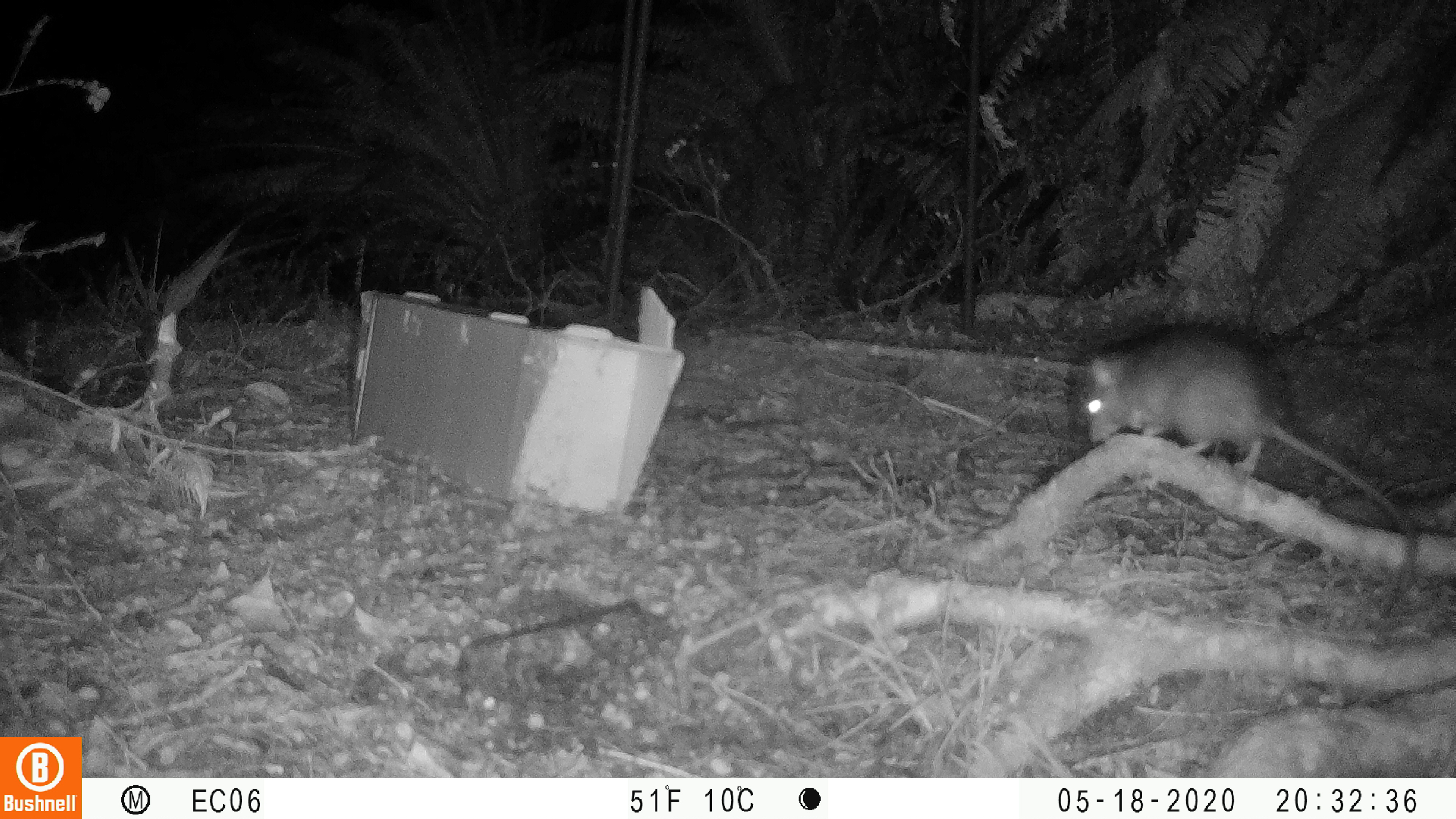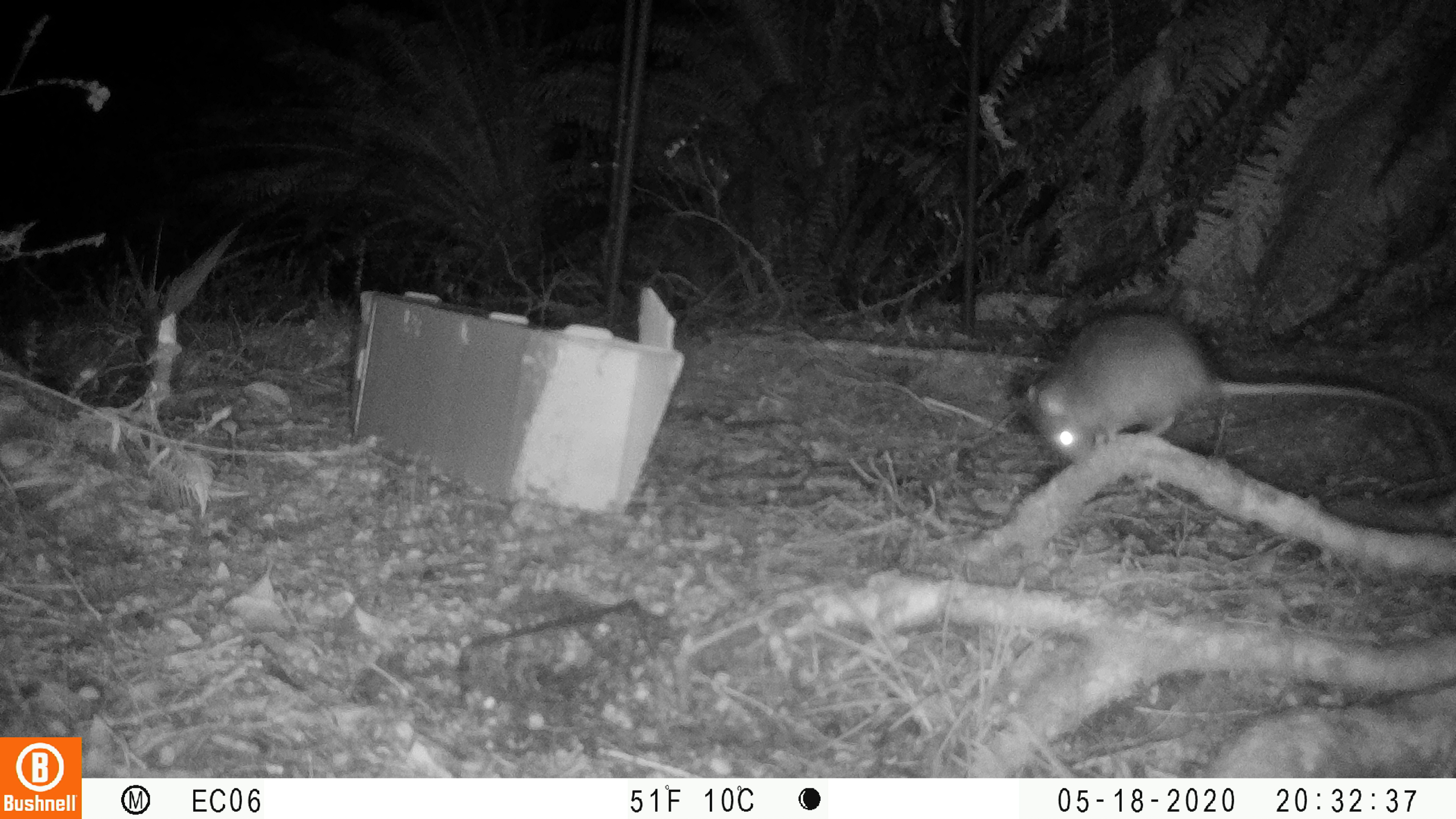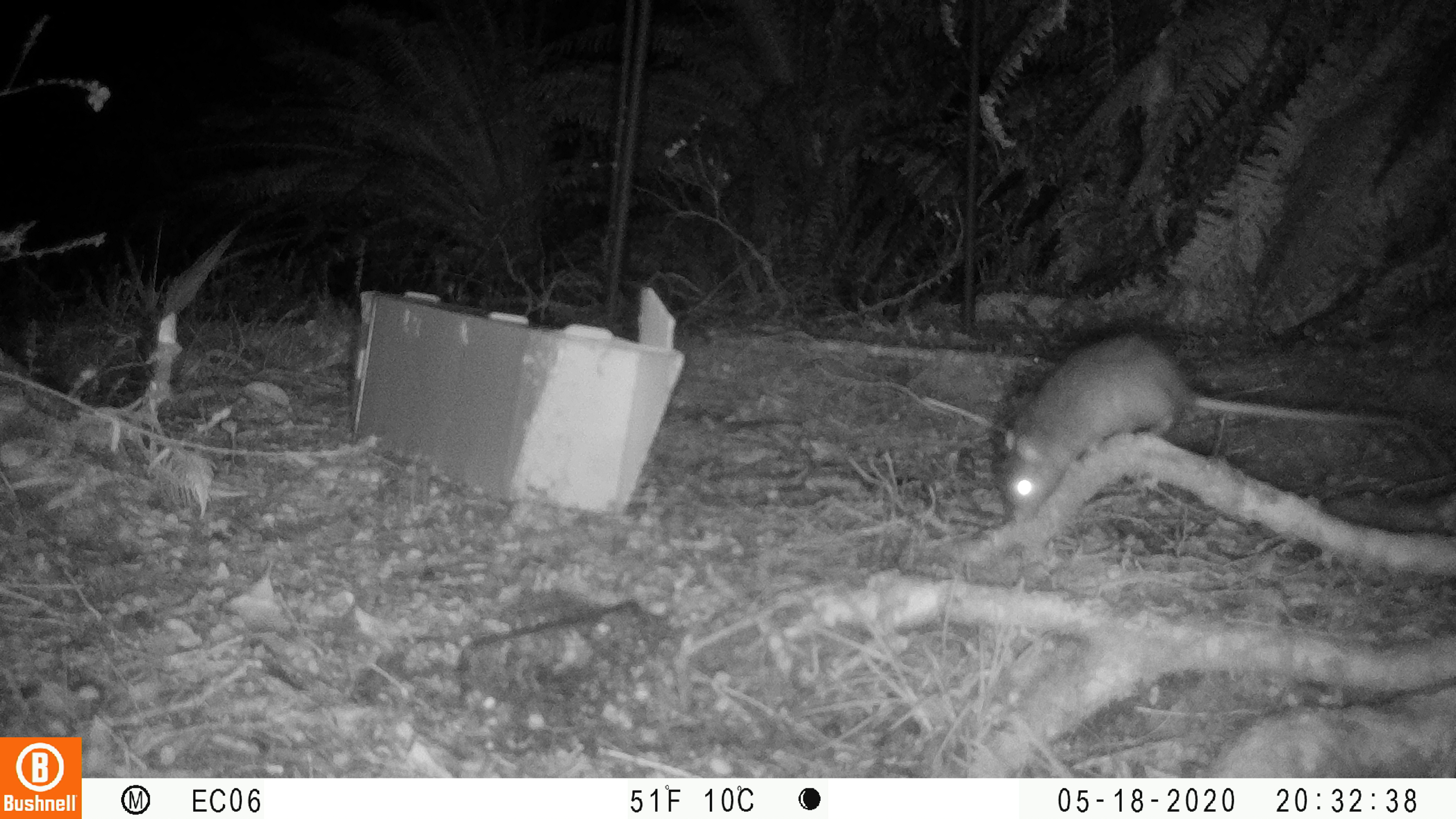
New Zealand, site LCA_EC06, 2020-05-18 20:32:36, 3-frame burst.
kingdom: Animalia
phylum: Chordata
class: Mammalia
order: Rodentia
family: Muridae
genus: Rattus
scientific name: Rattus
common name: rat